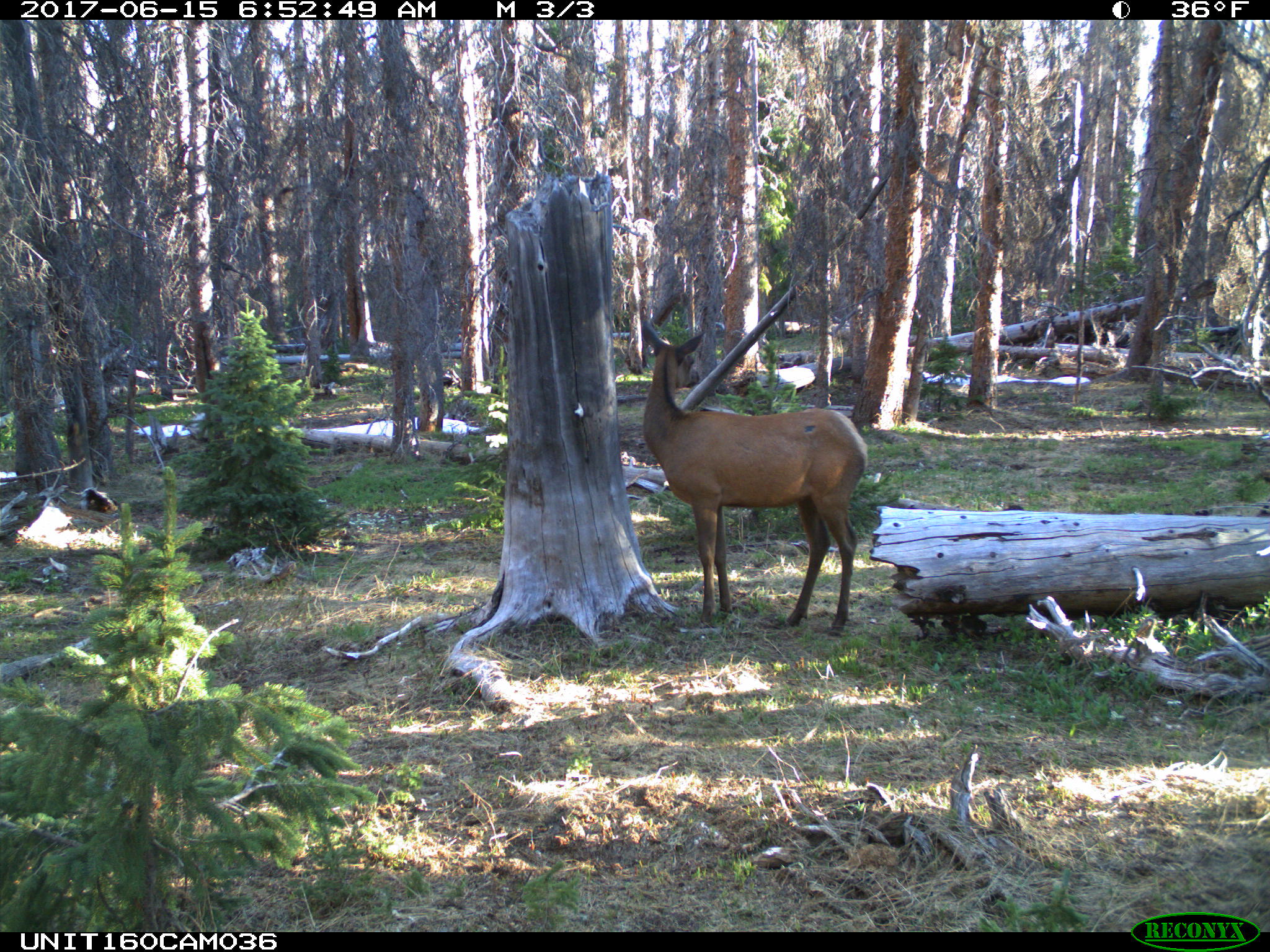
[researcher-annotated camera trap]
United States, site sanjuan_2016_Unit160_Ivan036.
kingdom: Animalia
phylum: Chordata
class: Mammalia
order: Artiodactyla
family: Cervidae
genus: Cervus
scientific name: Cervus elaphus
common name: red deer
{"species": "Cervus elaphus (red deer)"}